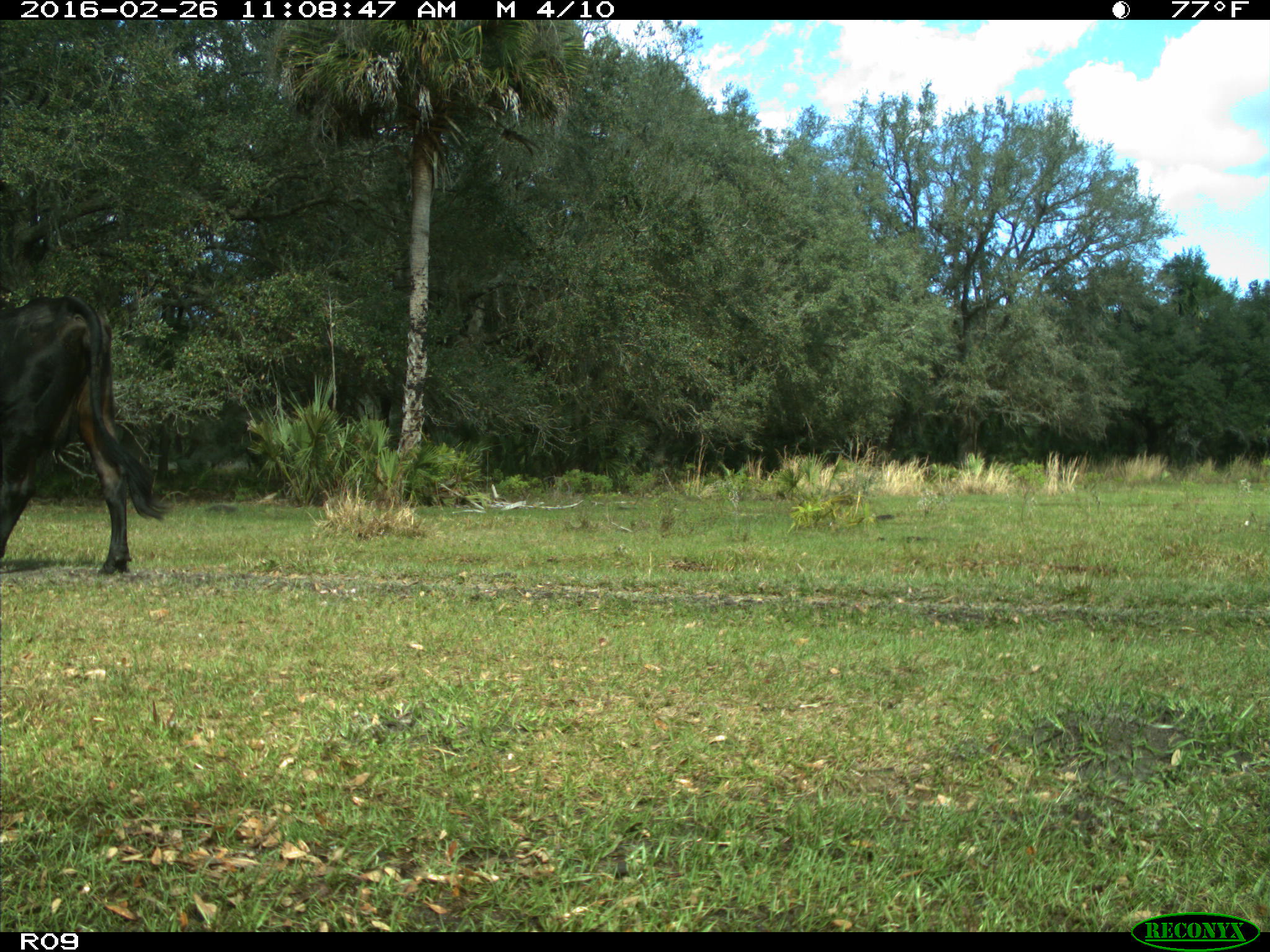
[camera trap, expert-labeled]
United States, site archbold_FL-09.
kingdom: Animalia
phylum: Chordata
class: Mammalia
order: Artiodactyla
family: Bovidae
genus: Bos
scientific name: Bos taurus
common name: domestic cow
Bos taurus (domestic cow).